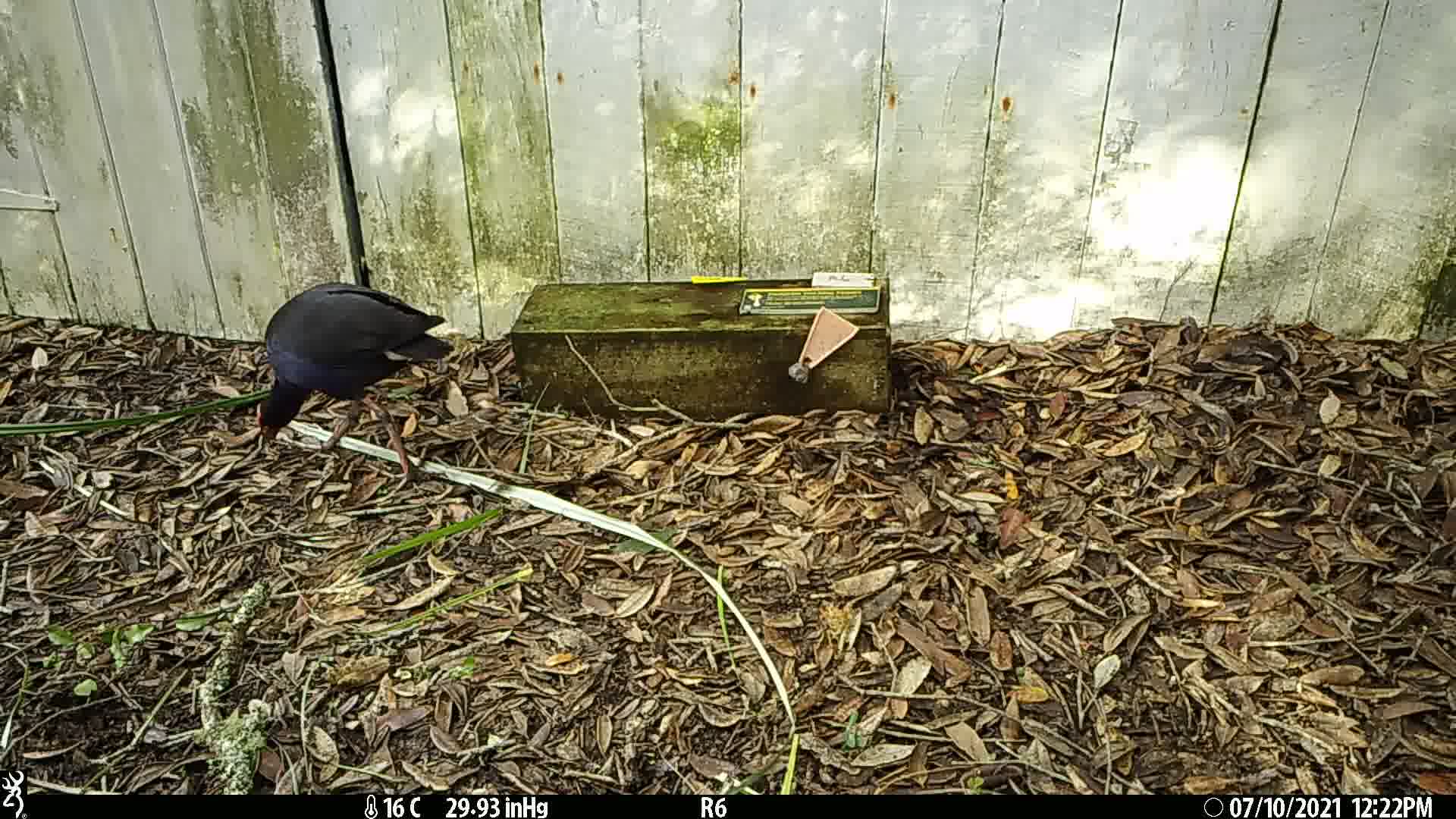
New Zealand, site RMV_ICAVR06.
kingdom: Animalia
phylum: Chordata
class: Aves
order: Gruiformes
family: Rallidae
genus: Porphyrio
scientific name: Porphyrio melanotus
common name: australasian swamphen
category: pukeko